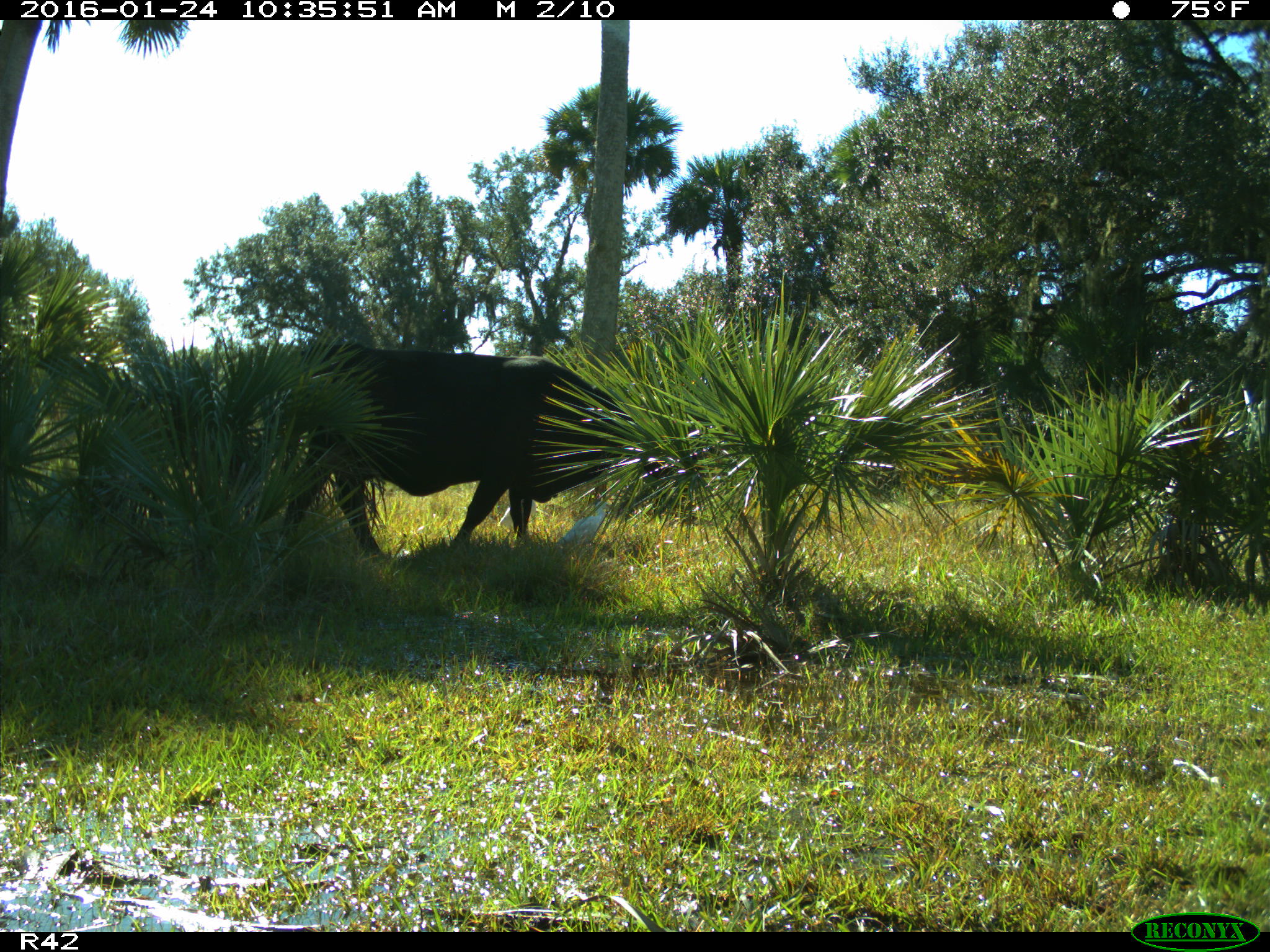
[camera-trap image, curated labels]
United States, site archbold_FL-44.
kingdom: Animalia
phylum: Chordata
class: Mammalia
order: Artiodactyla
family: Bovidae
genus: Bos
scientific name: Bos taurus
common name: domestic cow